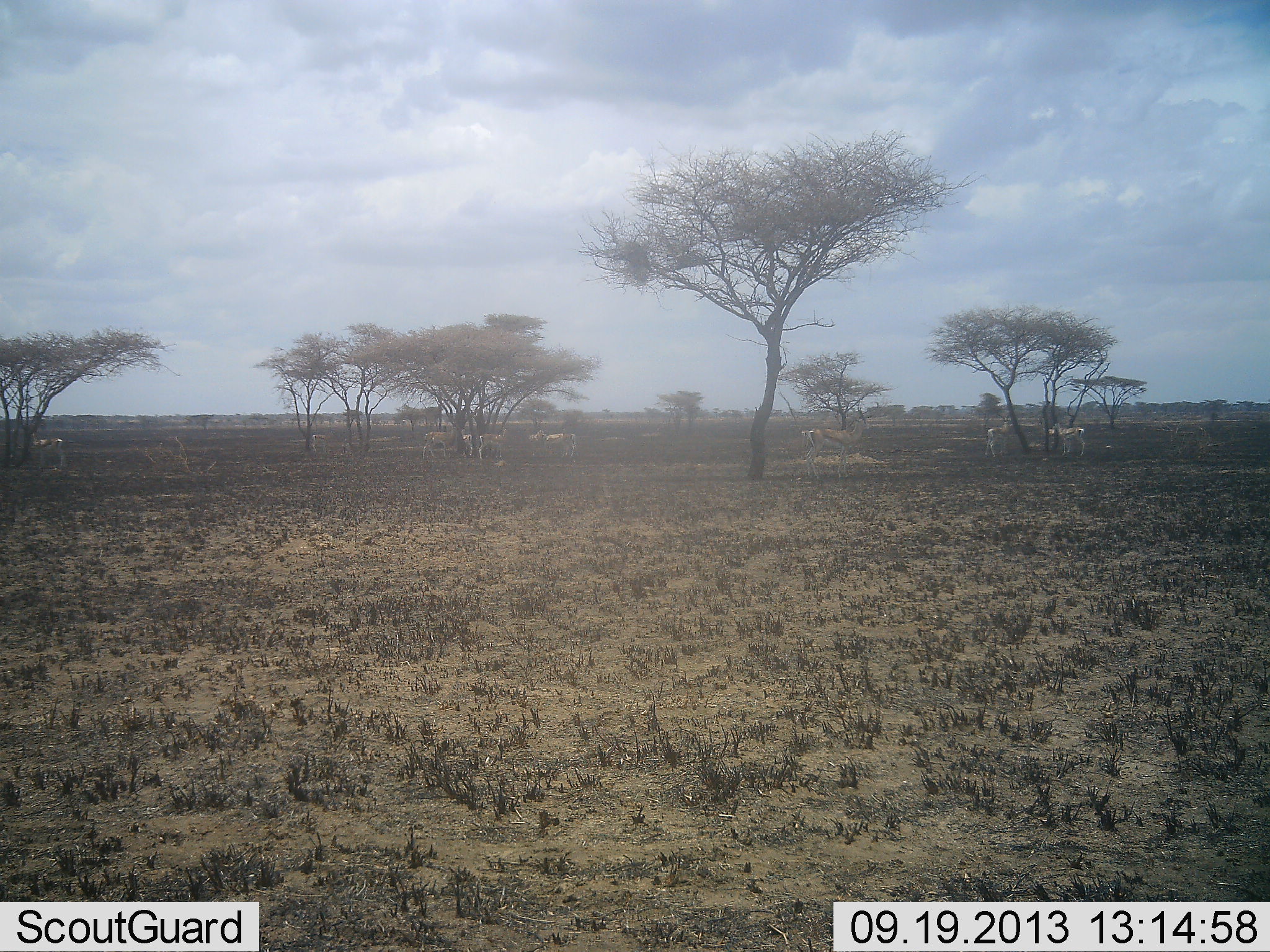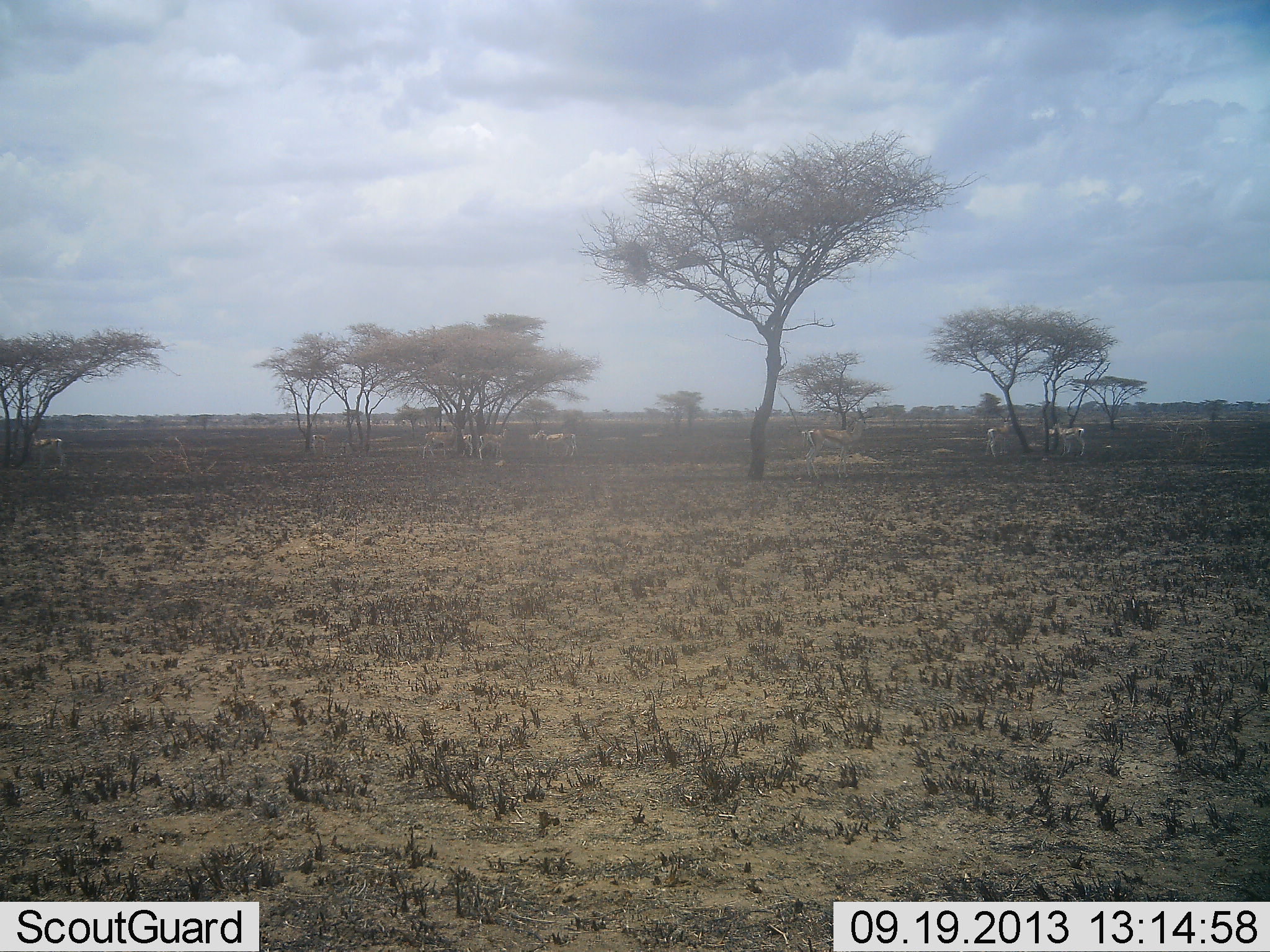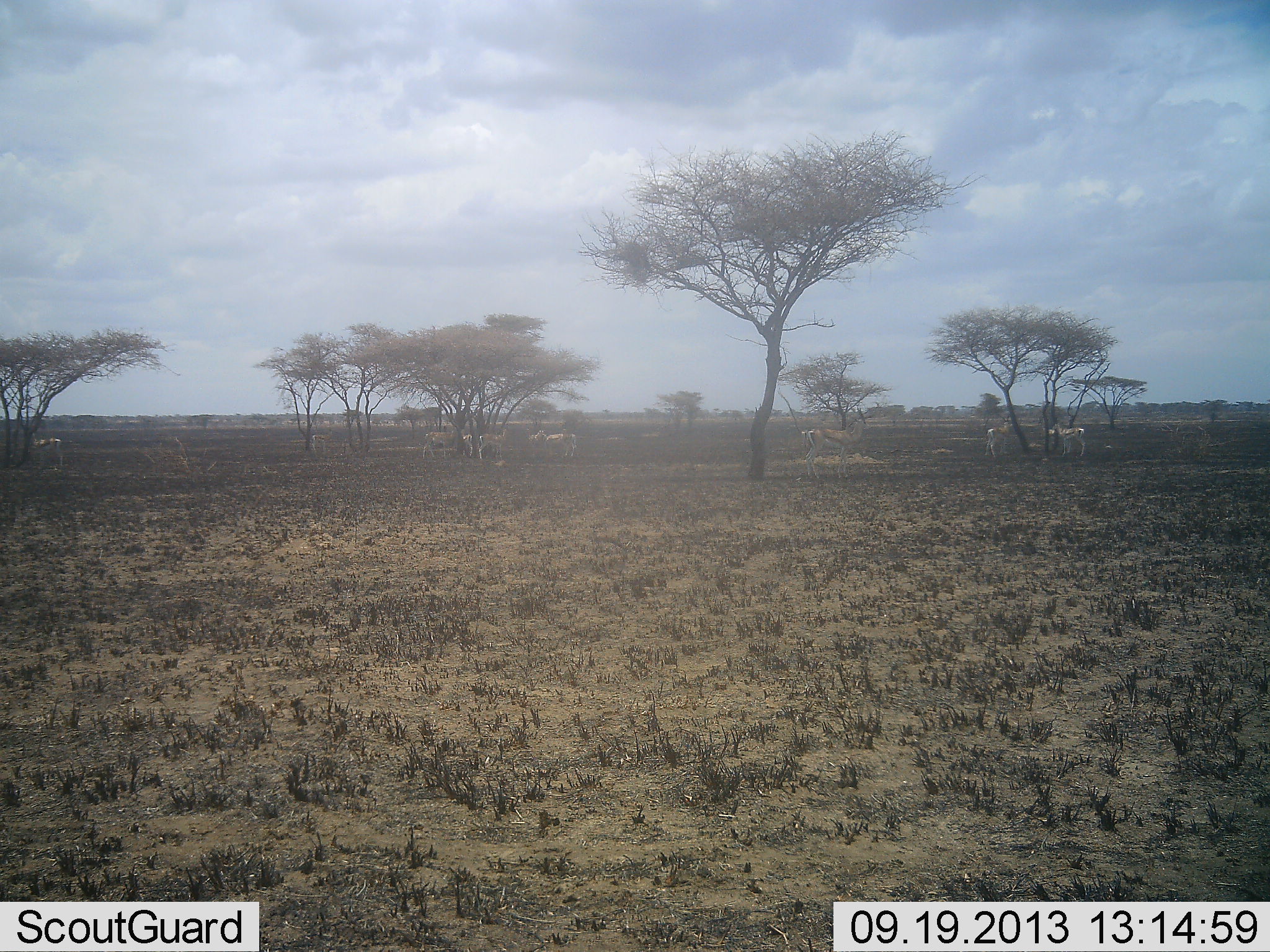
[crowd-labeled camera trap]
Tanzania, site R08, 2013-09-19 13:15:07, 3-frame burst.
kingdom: Animalia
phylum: Chordata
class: Mammalia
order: Artiodactyla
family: Bovidae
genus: Eudorcas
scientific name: Eudorcas thomsonii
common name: thomson's gazelle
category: gazellethomsons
Gazellethomsons (thomson's gazelle) (Eudorcas thomsonii), count 8. Behavior (volunteer vote fractions): standing 100%, resting 22%, moving 11%, interacting 11%. Young present (vote fraction): 0%. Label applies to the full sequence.